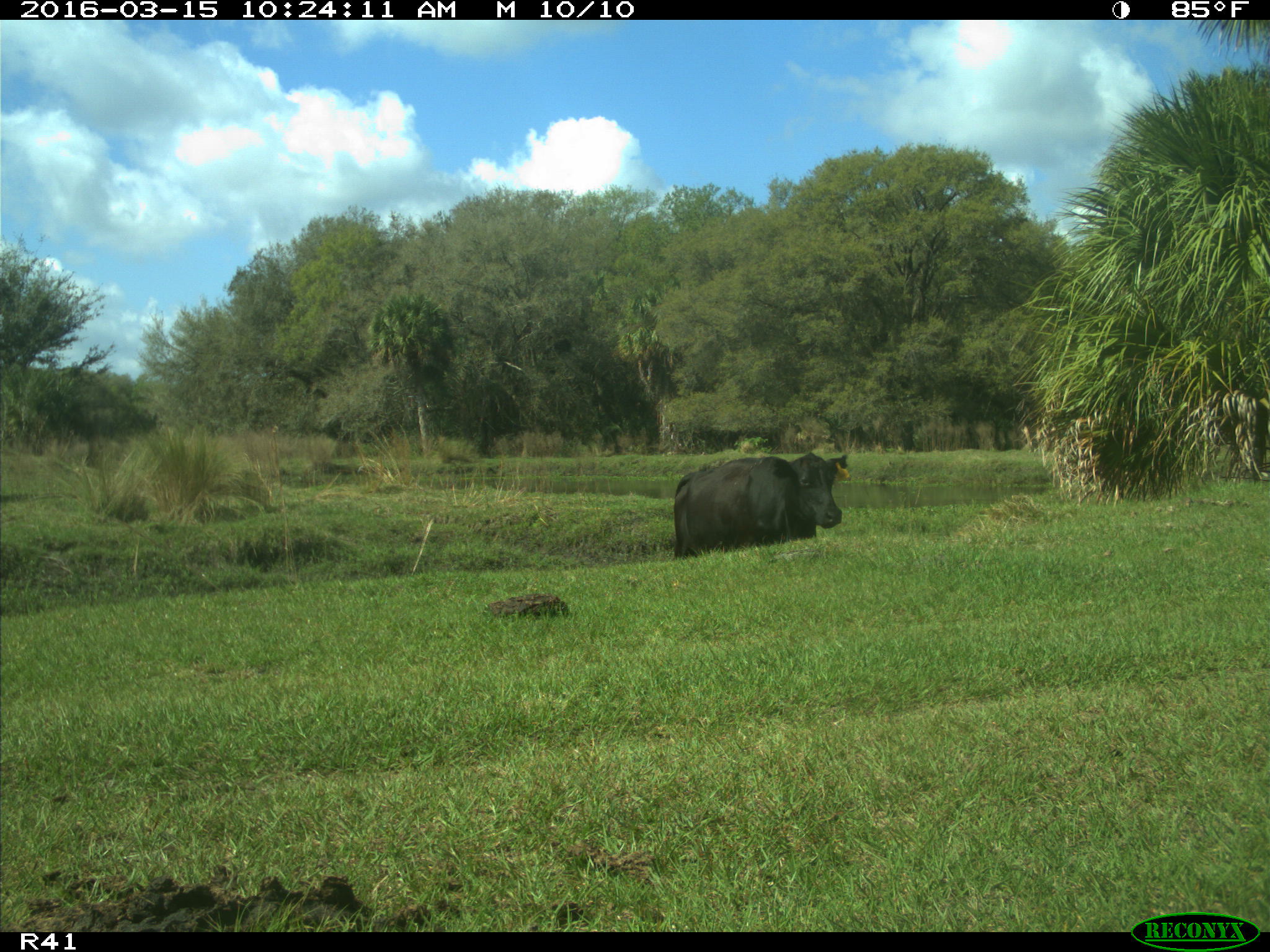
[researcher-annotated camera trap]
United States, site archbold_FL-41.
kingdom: Animalia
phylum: Chordata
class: Mammalia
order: Artiodactyla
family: Bovidae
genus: Bos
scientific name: Bos taurus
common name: domestic cow